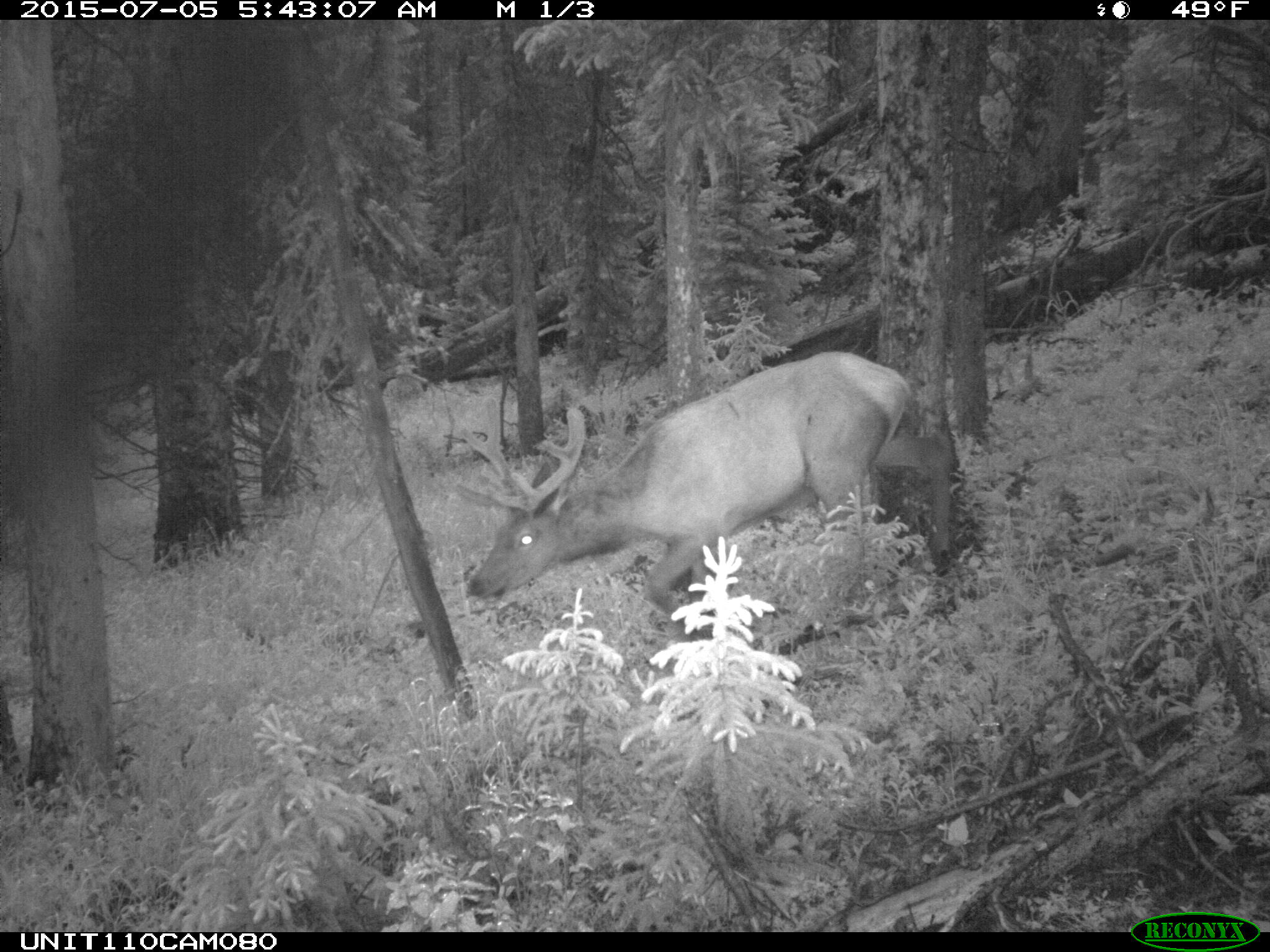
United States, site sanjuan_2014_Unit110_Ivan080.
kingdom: Animalia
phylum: Chordata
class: Mammalia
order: Artiodactyla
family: Cervidae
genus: Cervus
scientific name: Cervus elaphus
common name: red deer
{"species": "Cervus elaphus (red deer)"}